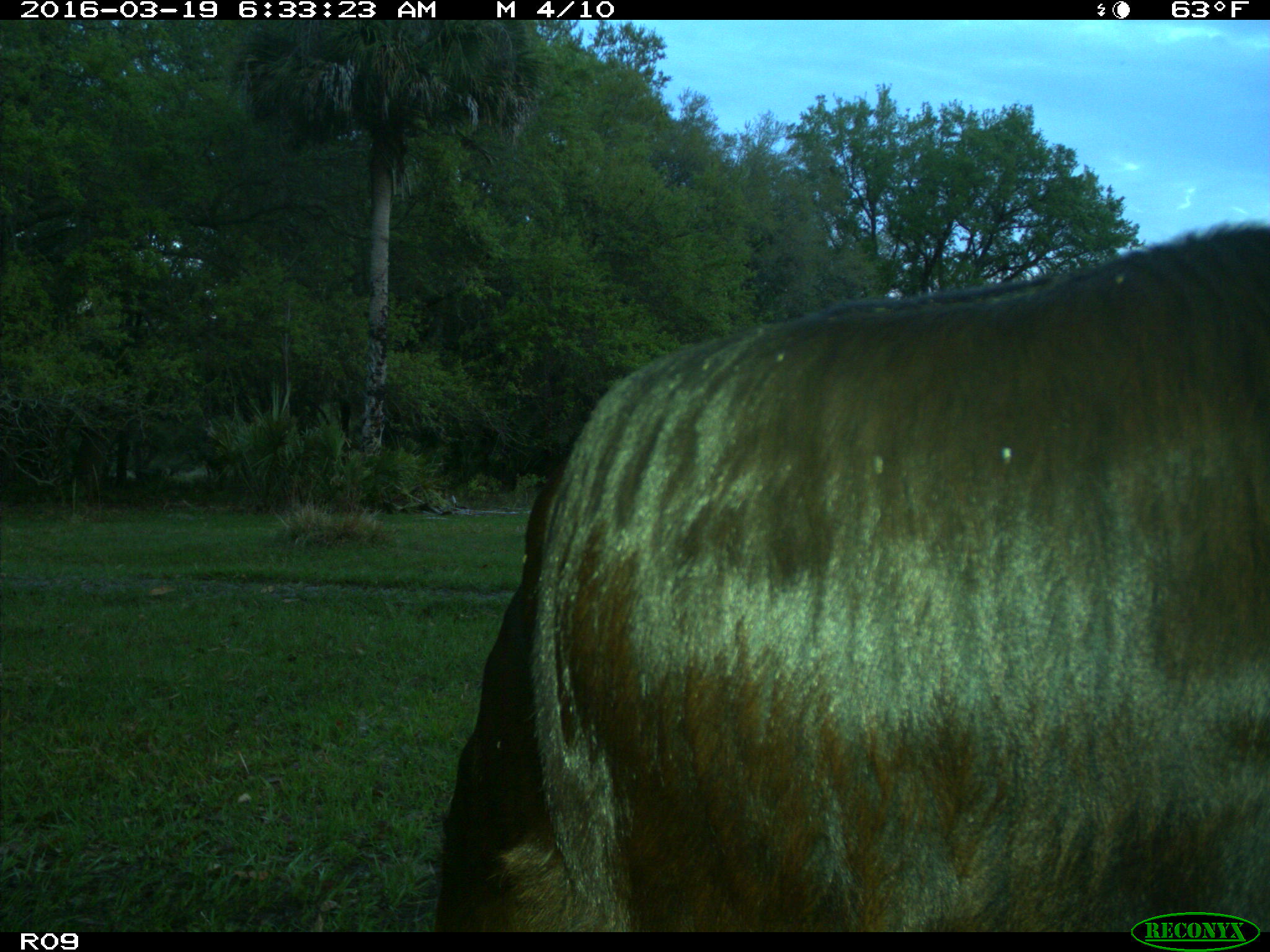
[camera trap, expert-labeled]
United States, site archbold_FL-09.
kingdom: Animalia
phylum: Chordata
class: Mammalia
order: Artiodactyla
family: Bovidae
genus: Bos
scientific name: Bos taurus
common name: domestic cow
Bos taurus (domestic cow).